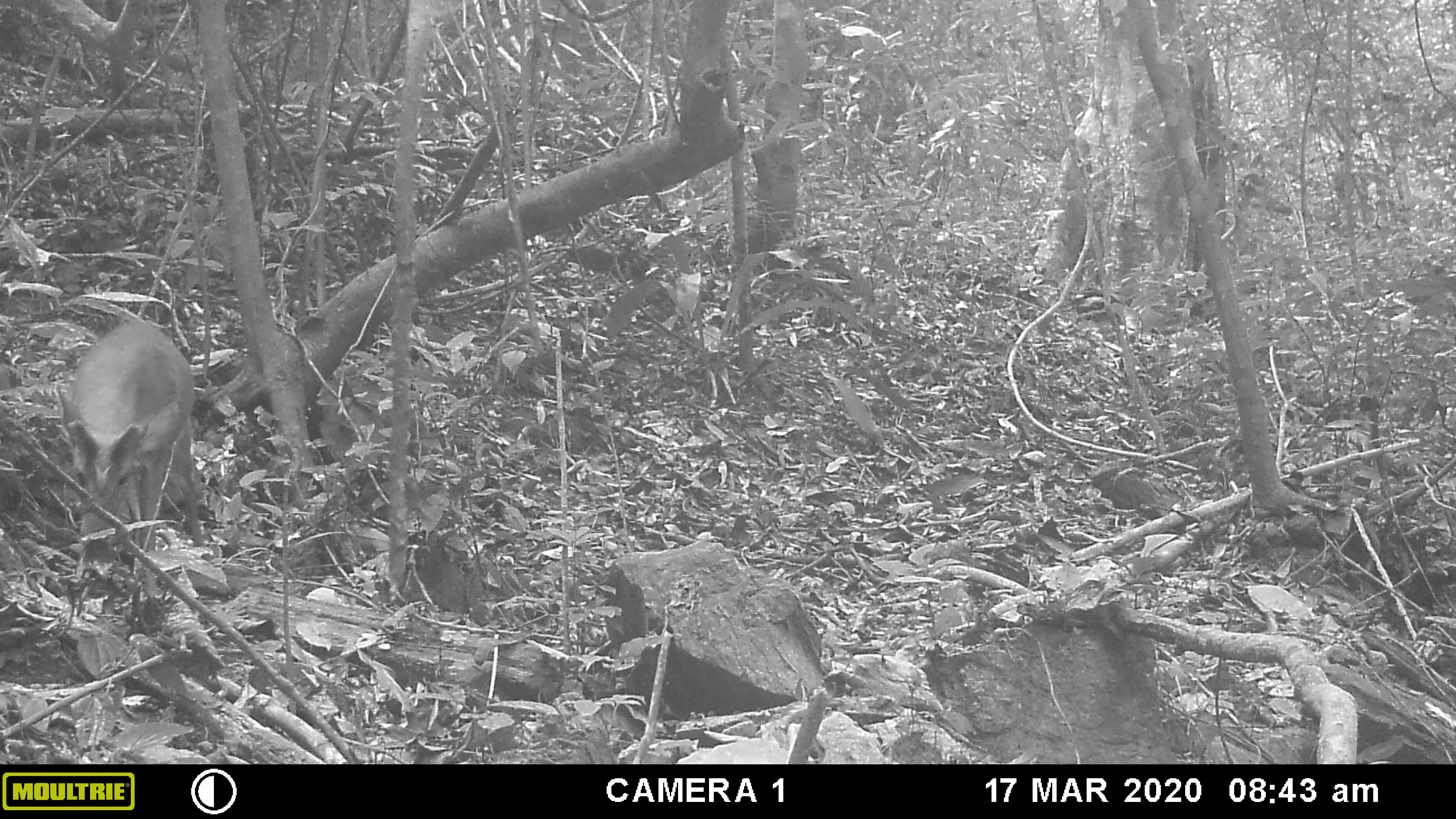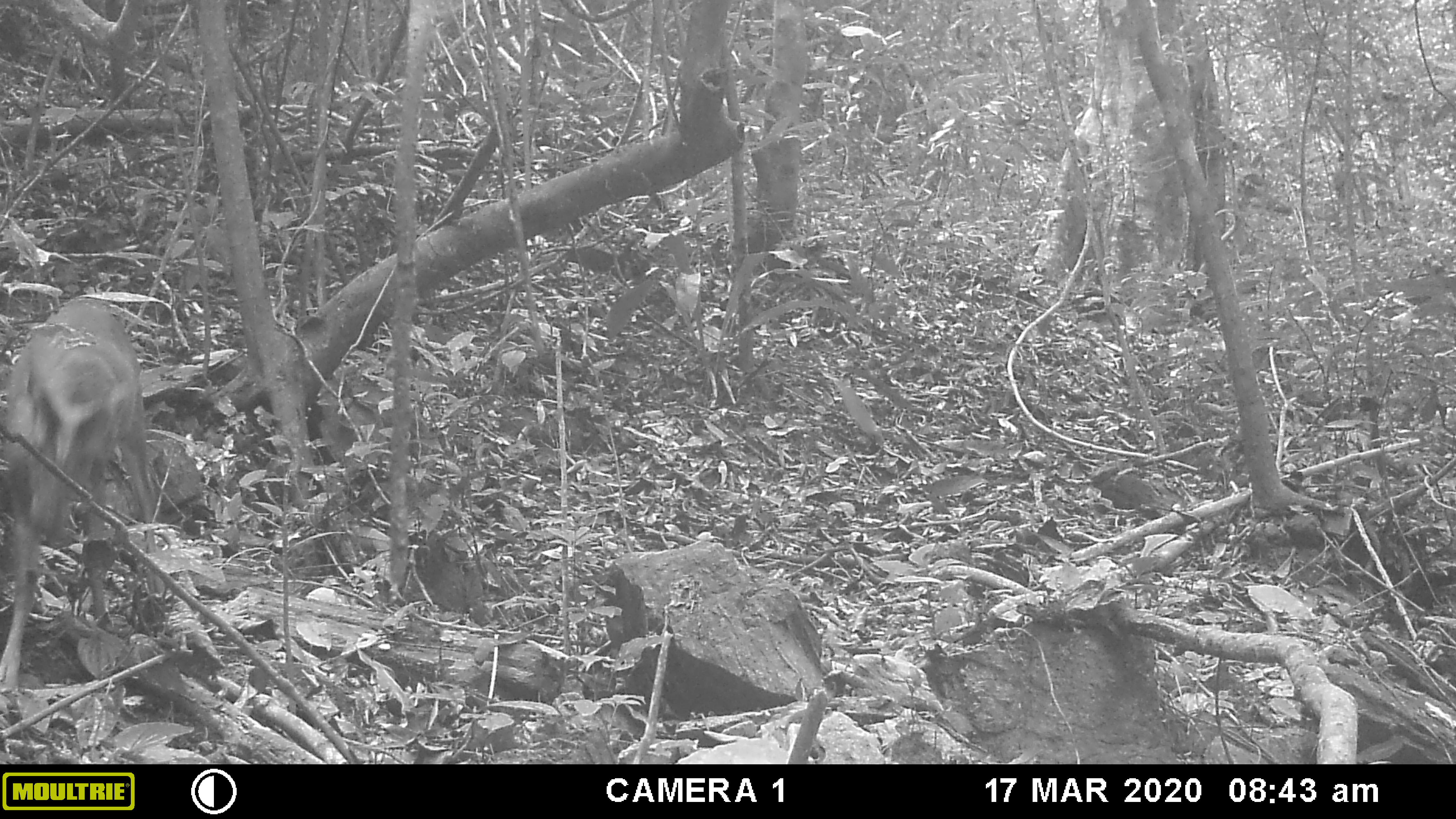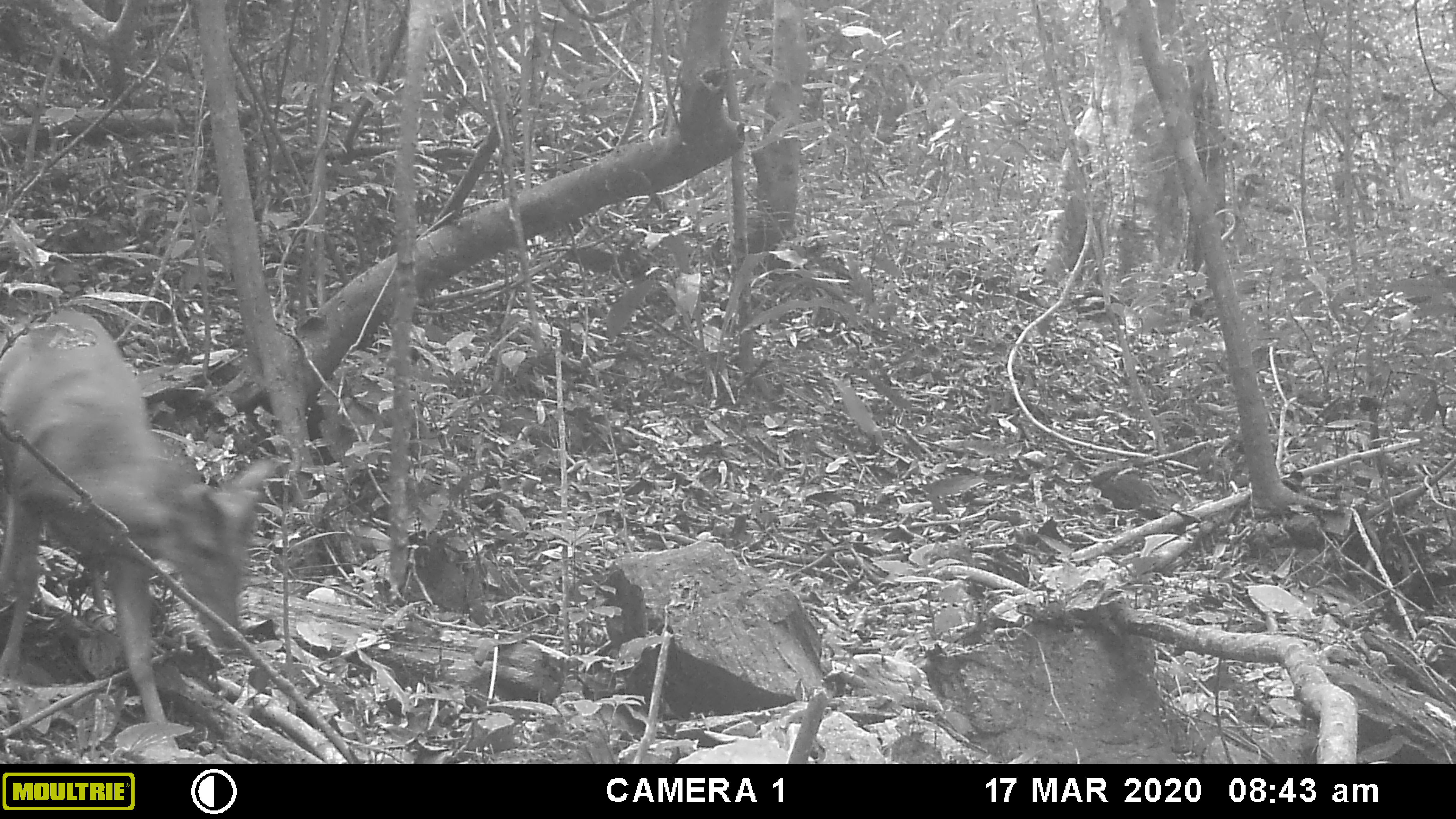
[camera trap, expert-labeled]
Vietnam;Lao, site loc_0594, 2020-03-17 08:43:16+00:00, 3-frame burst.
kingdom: Animalia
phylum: Chordata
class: Mammalia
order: Artiodactyla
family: Cervidae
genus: Muntiacus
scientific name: Muntiacus muntjak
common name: red muntjac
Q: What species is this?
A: Red muntjac (Muntiacus muntjak).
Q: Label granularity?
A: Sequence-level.